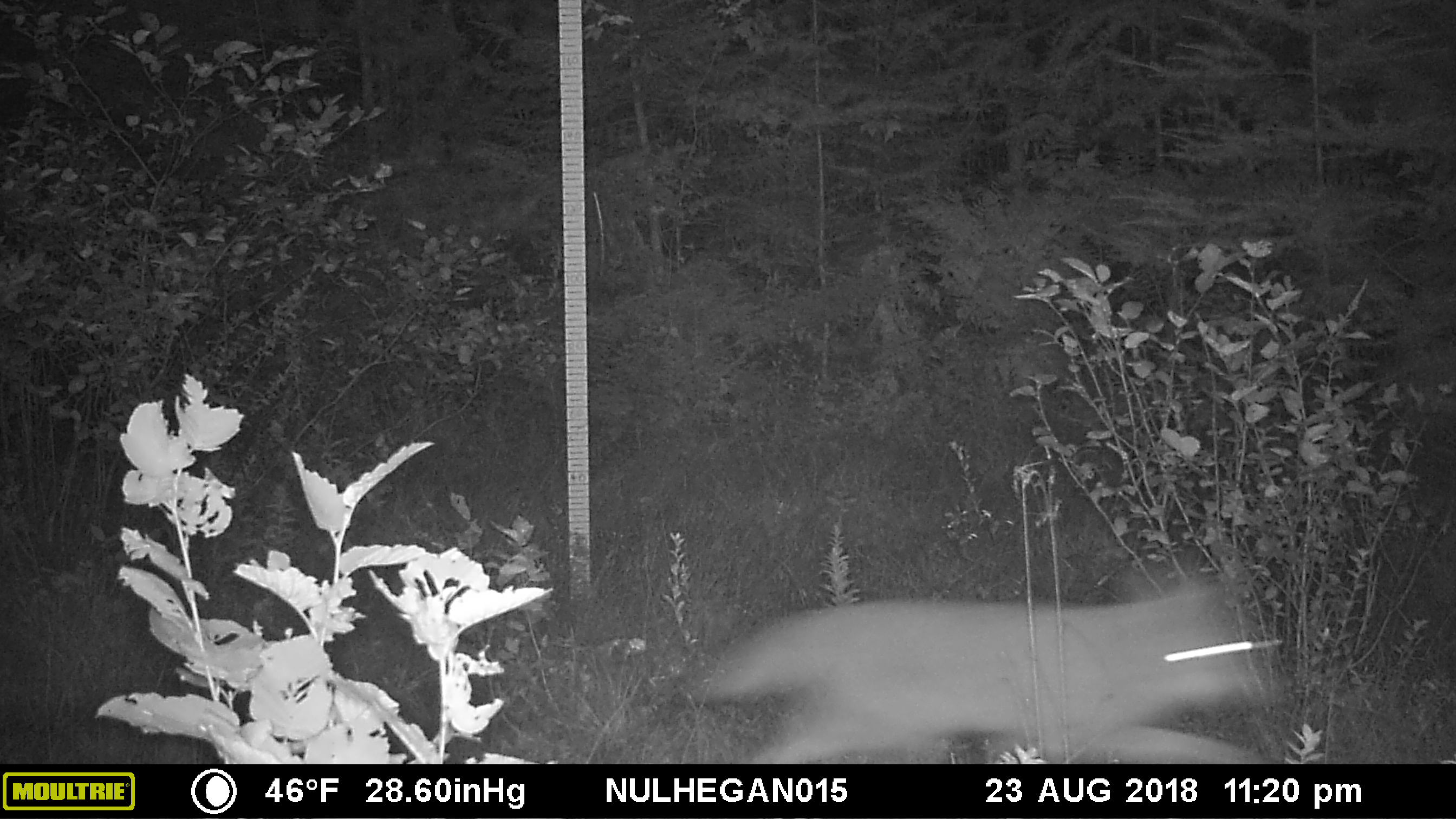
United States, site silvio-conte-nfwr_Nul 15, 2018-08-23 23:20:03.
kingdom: Animalia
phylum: Chordata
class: Mammalia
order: Carnivora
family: Canidae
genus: Canis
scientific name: Canis latrans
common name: coyote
Coyote (Canis latrans).